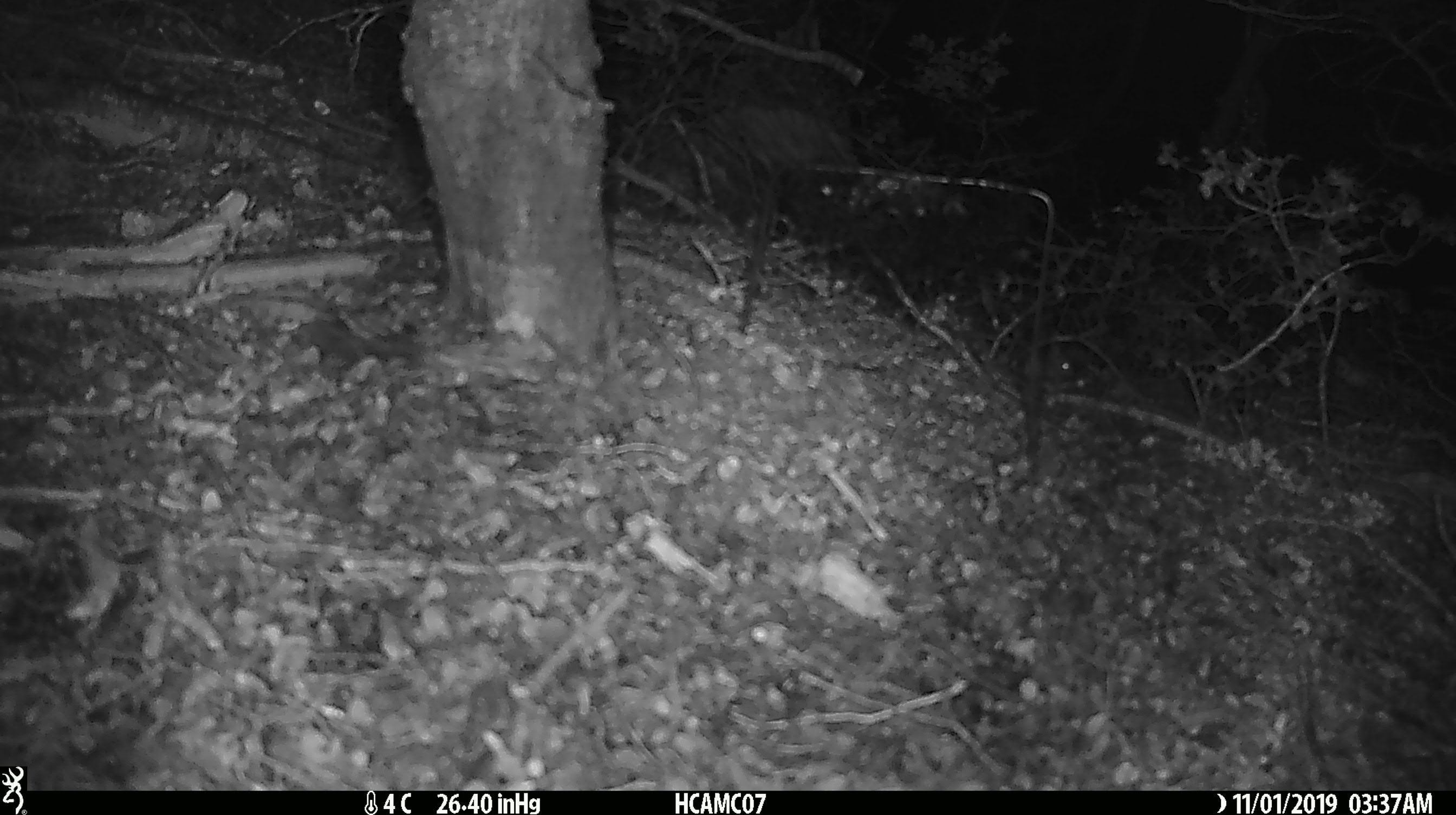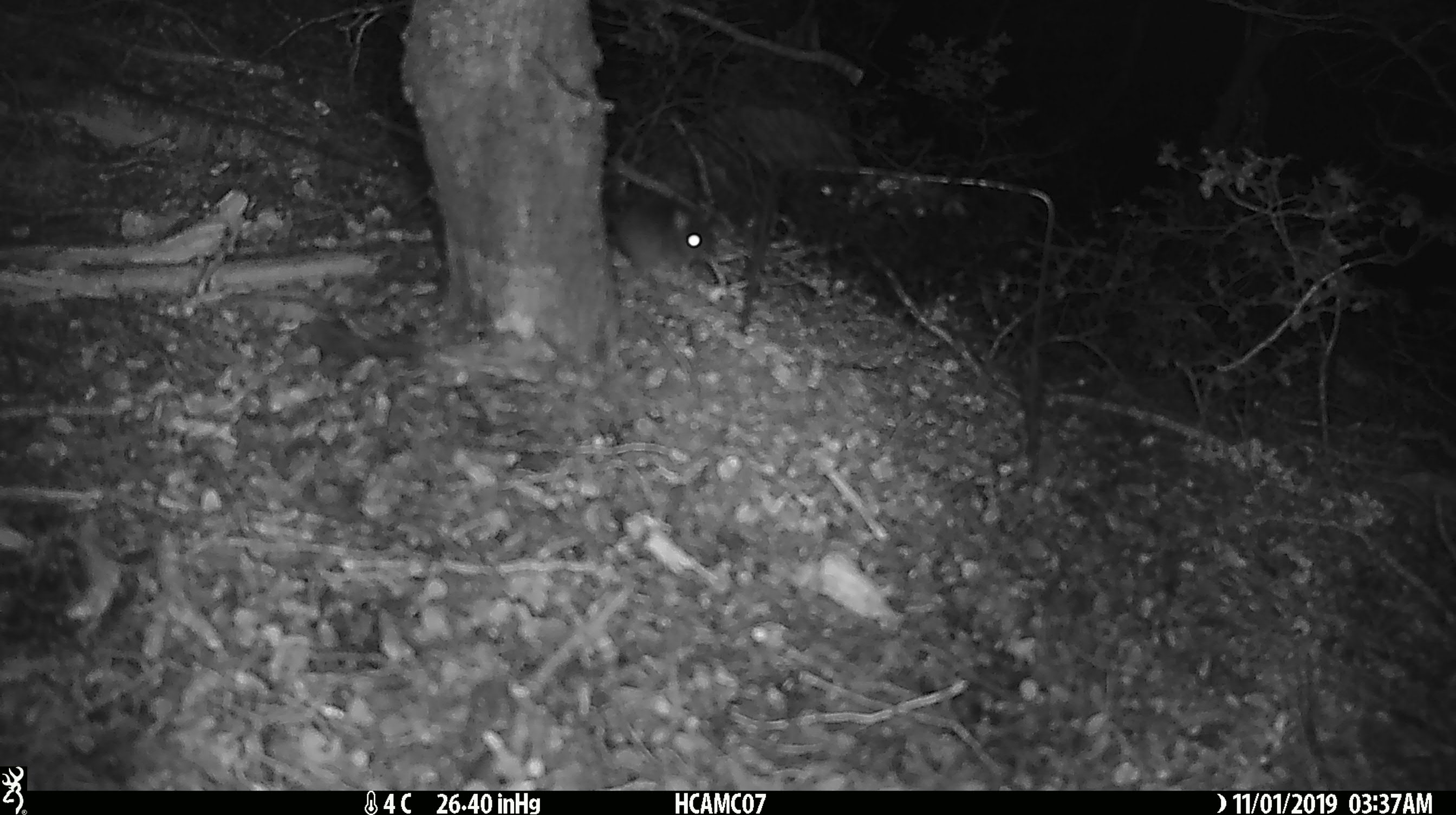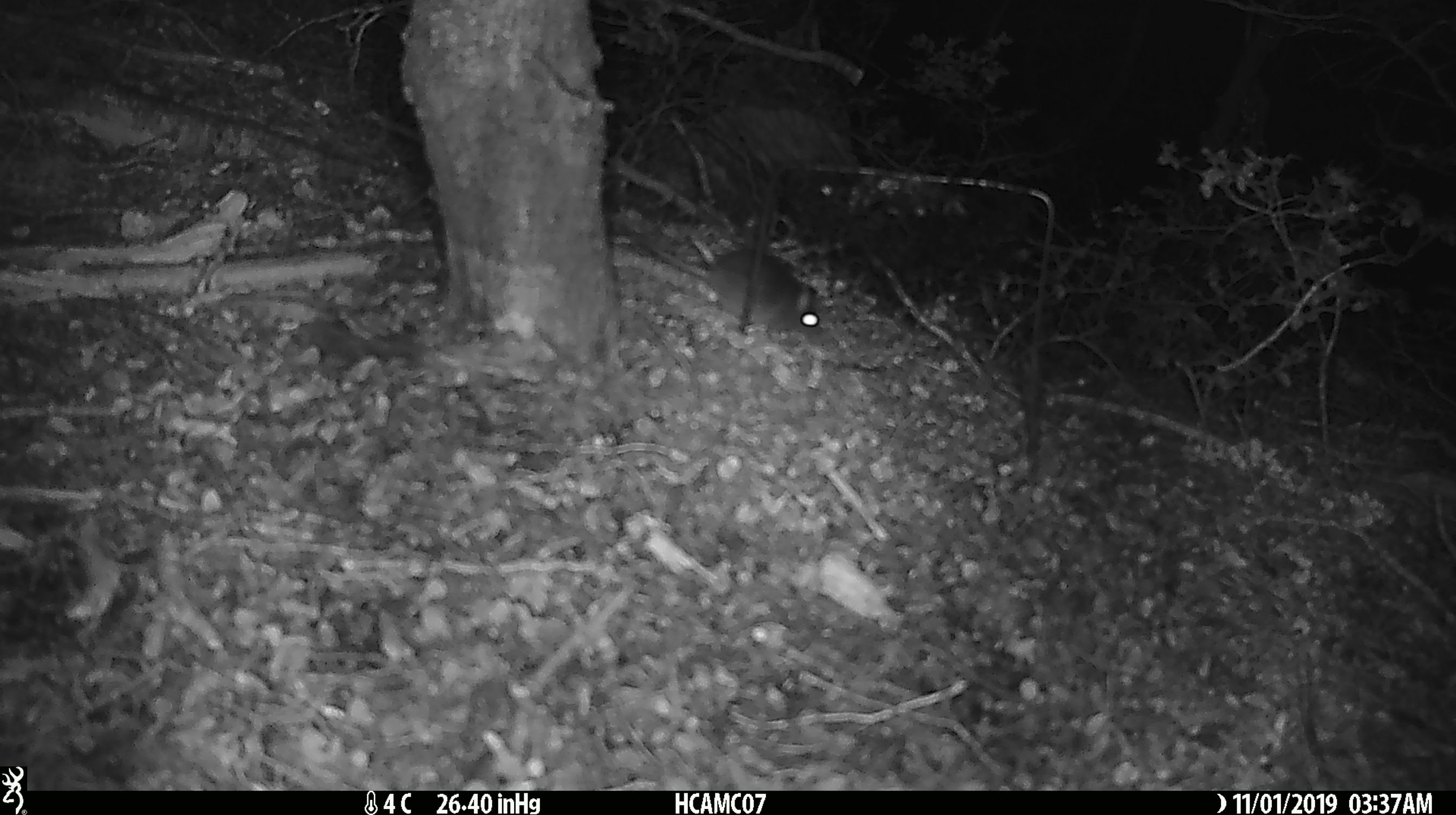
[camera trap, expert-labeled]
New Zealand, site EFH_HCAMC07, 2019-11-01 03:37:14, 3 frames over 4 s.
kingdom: Animalia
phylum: Chordata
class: Mammalia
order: Rodentia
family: Muridae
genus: Mus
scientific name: Mus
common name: mouse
Mouse (Mus).